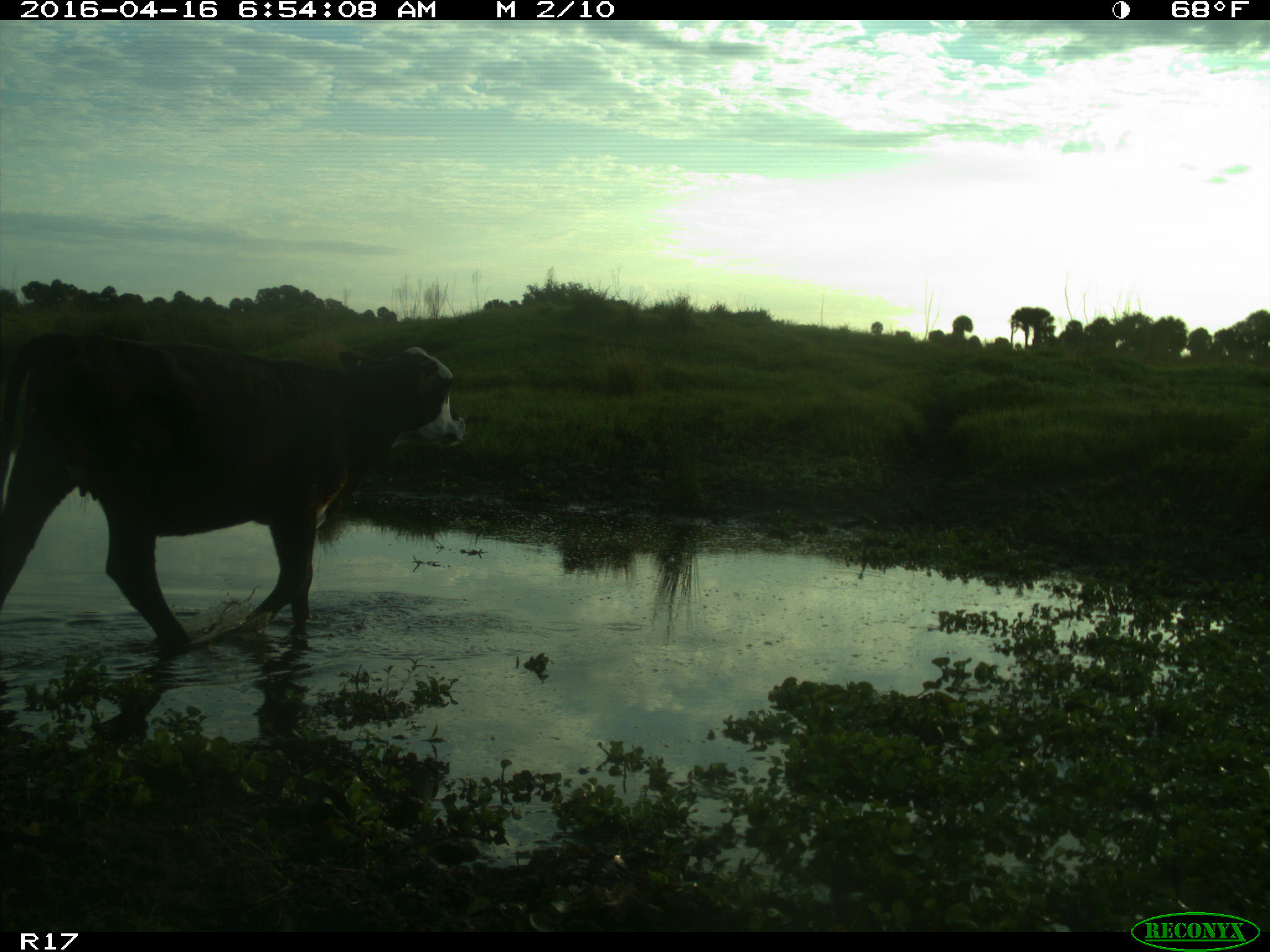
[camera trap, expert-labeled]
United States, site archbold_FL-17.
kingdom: Animalia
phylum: Chordata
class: Mammalia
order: Artiodactyla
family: Bovidae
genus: Bos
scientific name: Bos taurus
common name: domestic cow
Bos taurus (domestic cow).